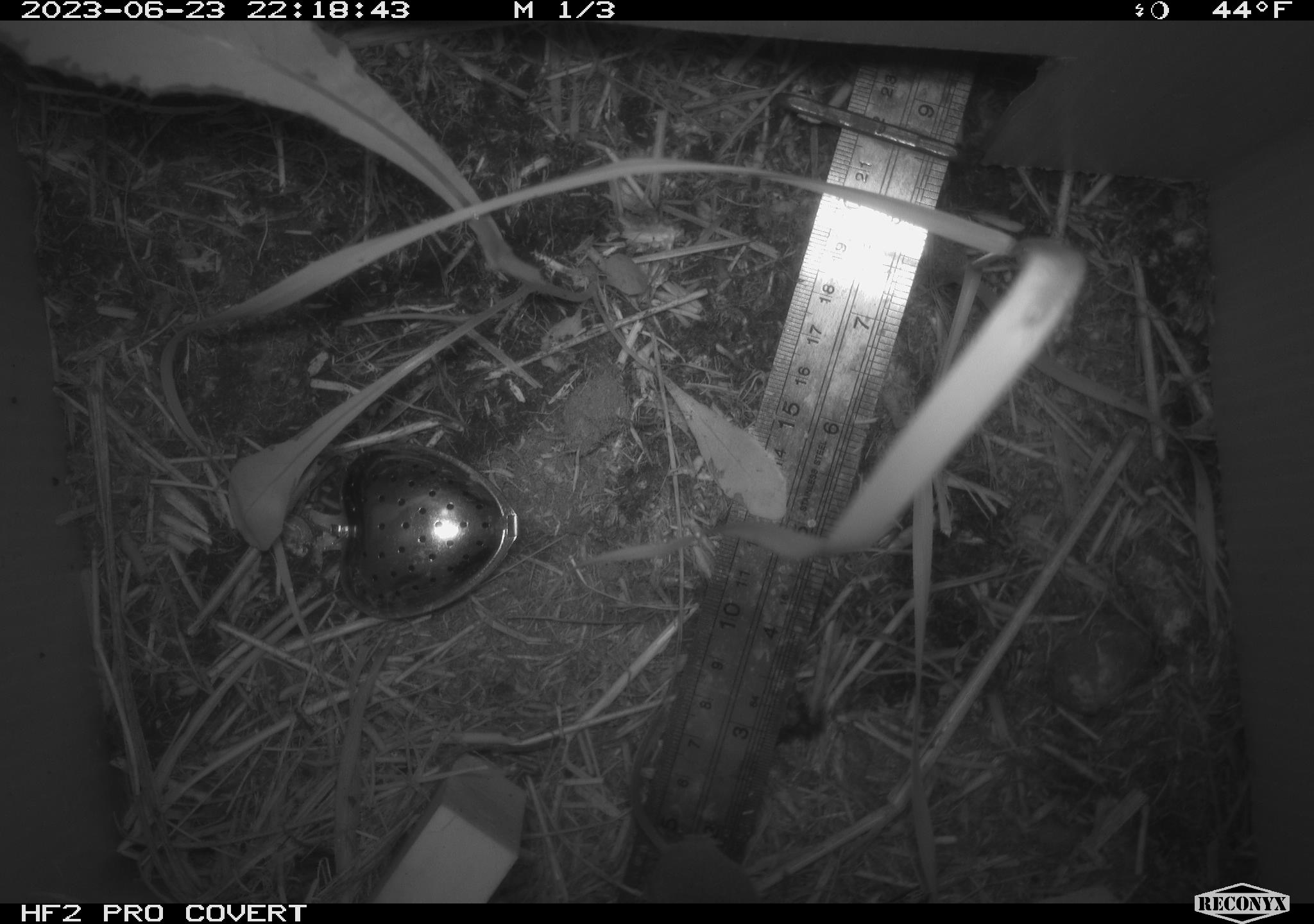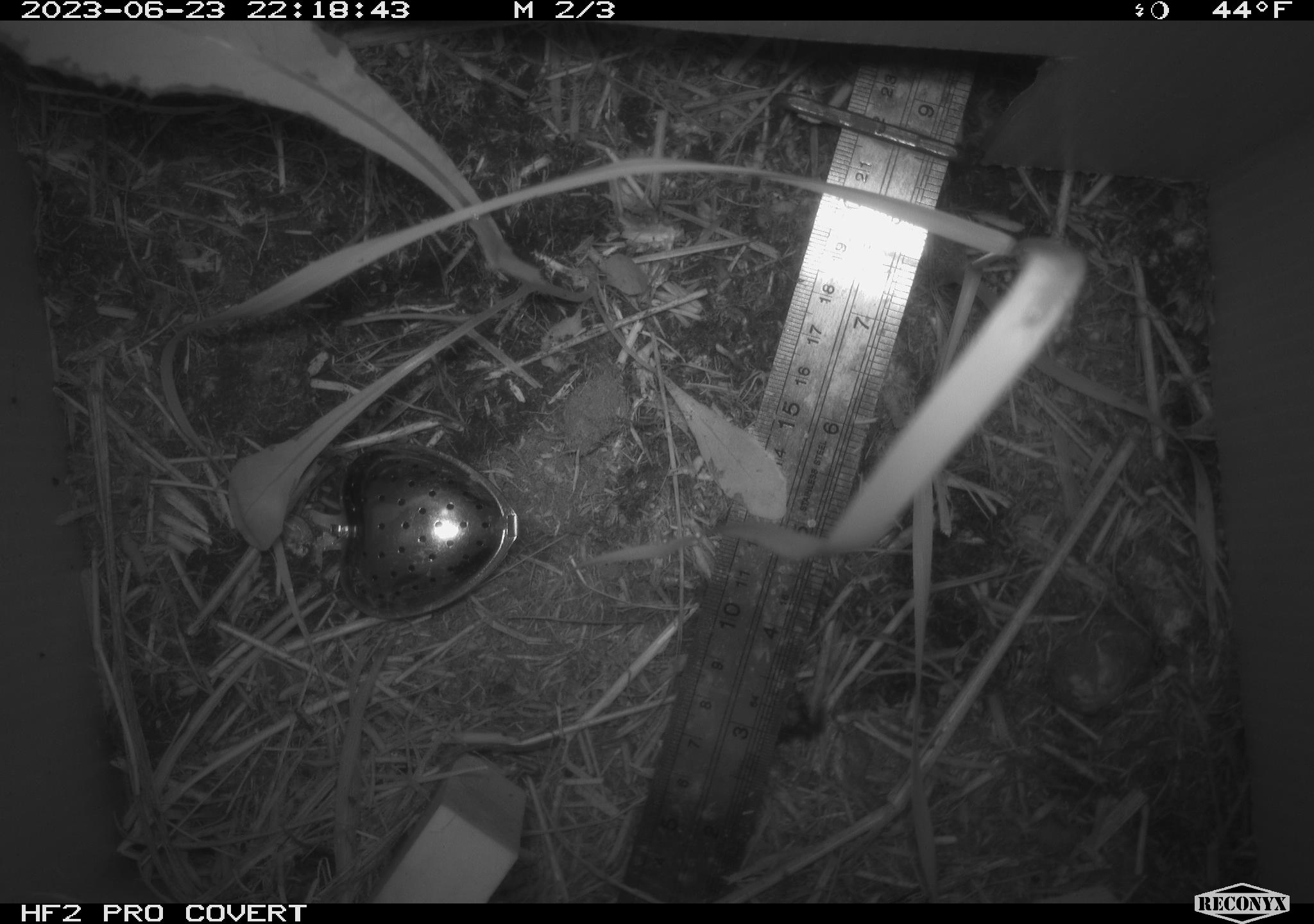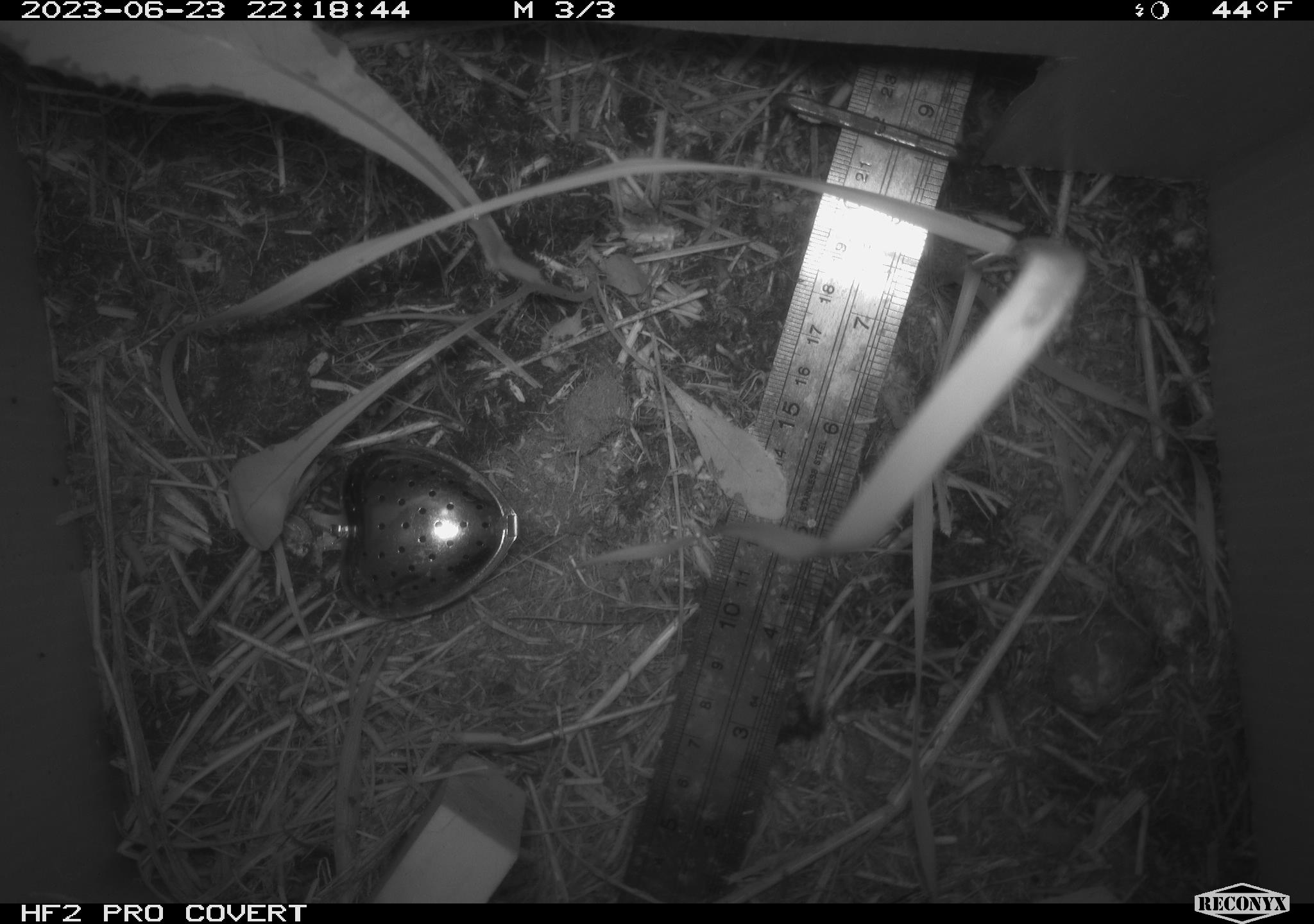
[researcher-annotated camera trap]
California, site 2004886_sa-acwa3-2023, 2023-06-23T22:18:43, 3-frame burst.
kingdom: Animalia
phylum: Chordata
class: Mammalia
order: Eulipotyphla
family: Soricidae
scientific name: Soricidae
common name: shrews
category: soricidae family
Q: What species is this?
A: Soricidae family (shrews) (Soricidae).